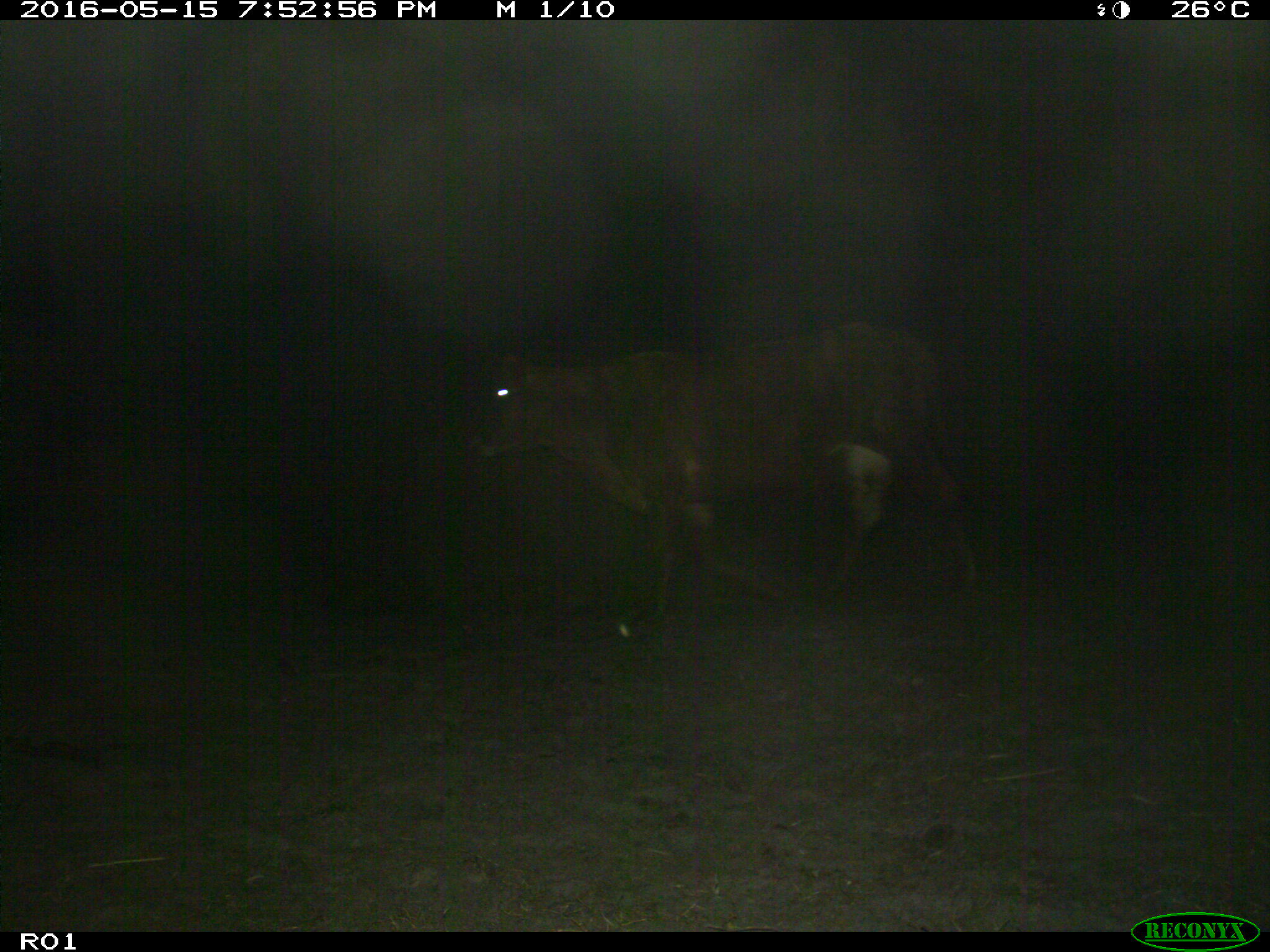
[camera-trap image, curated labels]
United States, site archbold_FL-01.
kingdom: Animalia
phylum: Chordata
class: Mammalia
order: Artiodactyla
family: Bovidae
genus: Bos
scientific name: Bos taurus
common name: domestic cow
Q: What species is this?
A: Bos taurus (domestic cow).